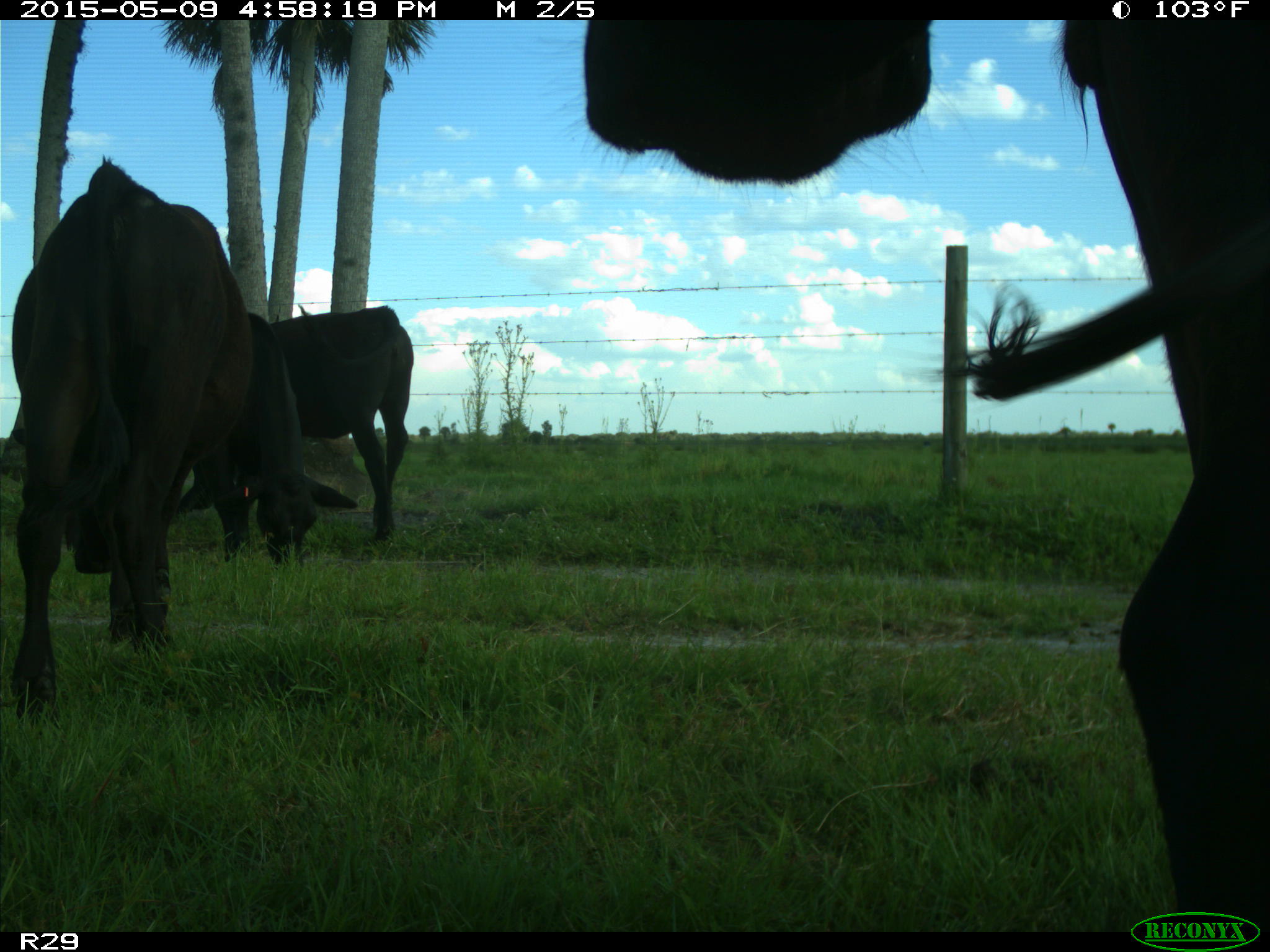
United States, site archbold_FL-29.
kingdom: Animalia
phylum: Chordata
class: Mammalia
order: Artiodactyla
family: Bovidae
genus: Bos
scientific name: Bos taurus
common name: domestic cow